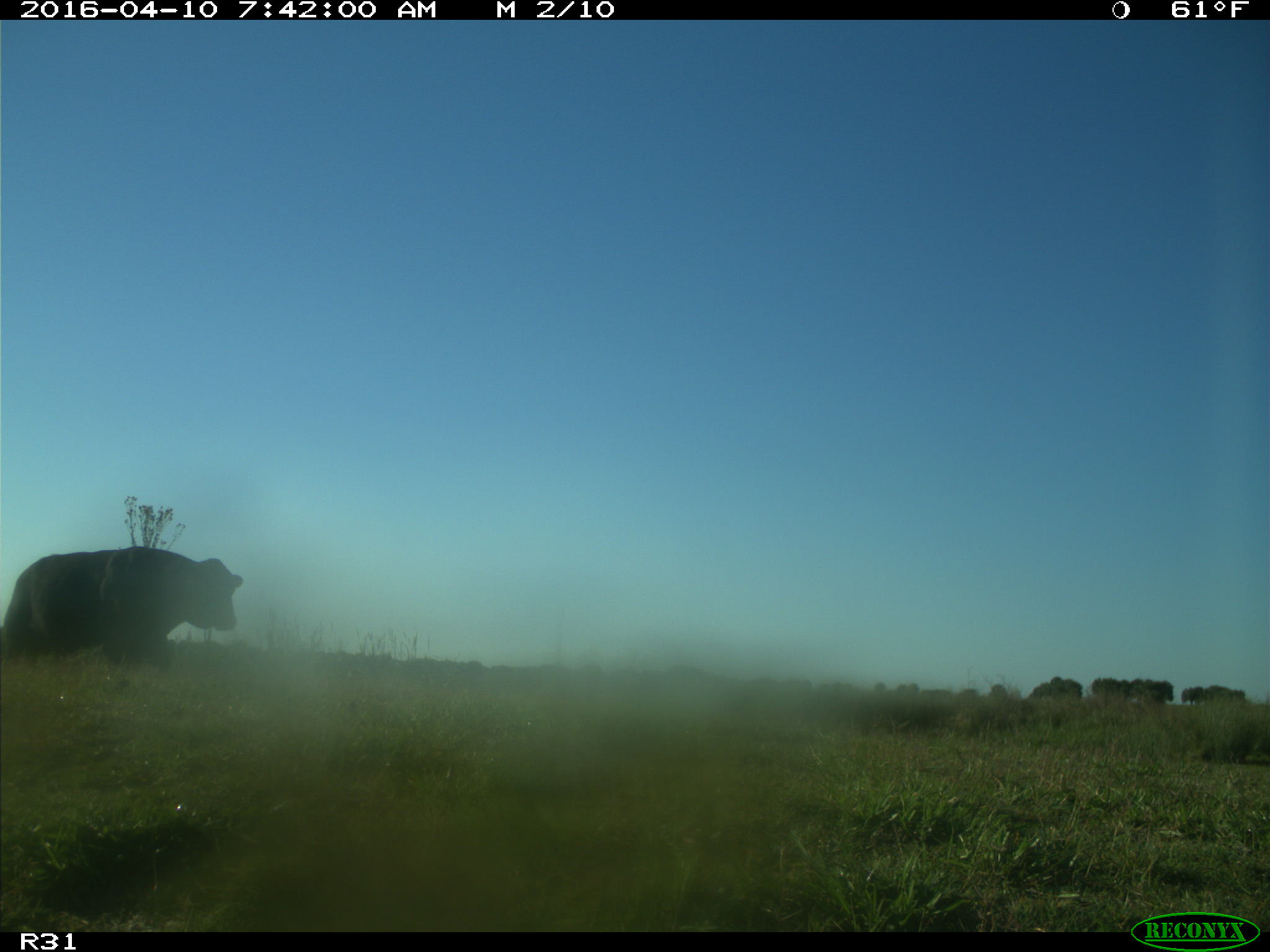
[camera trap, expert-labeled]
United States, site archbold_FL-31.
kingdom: Animalia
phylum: Chordata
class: Mammalia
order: Artiodactyla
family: Bovidae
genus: Bos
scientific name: Bos taurus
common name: domestic cow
Bos taurus (domestic cow).